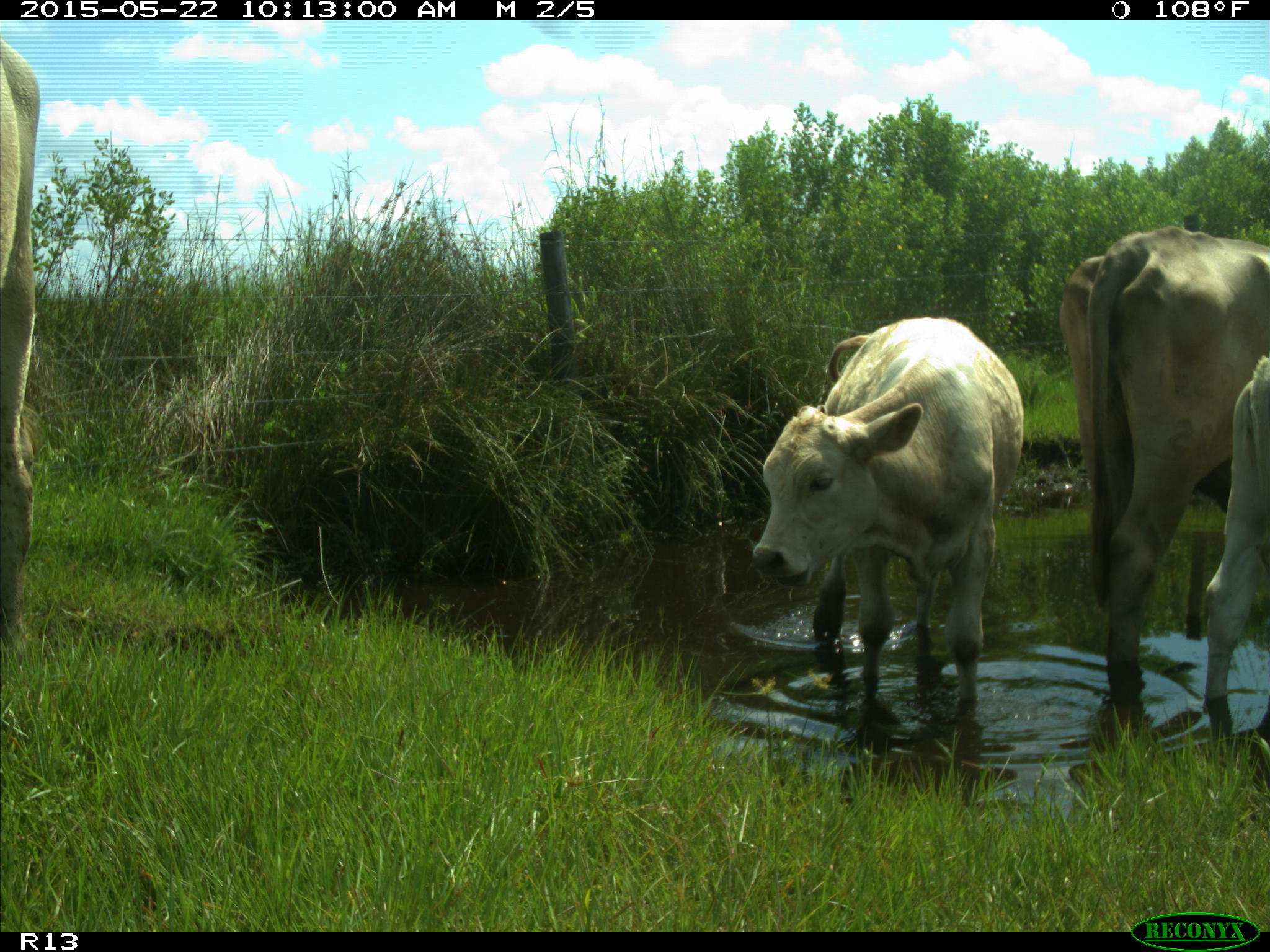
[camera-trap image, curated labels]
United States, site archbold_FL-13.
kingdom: Animalia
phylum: Chordata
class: Mammalia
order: Artiodactyla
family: Bovidae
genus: Bos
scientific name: Bos taurus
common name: domestic cow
Bos taurus (domestic cow).